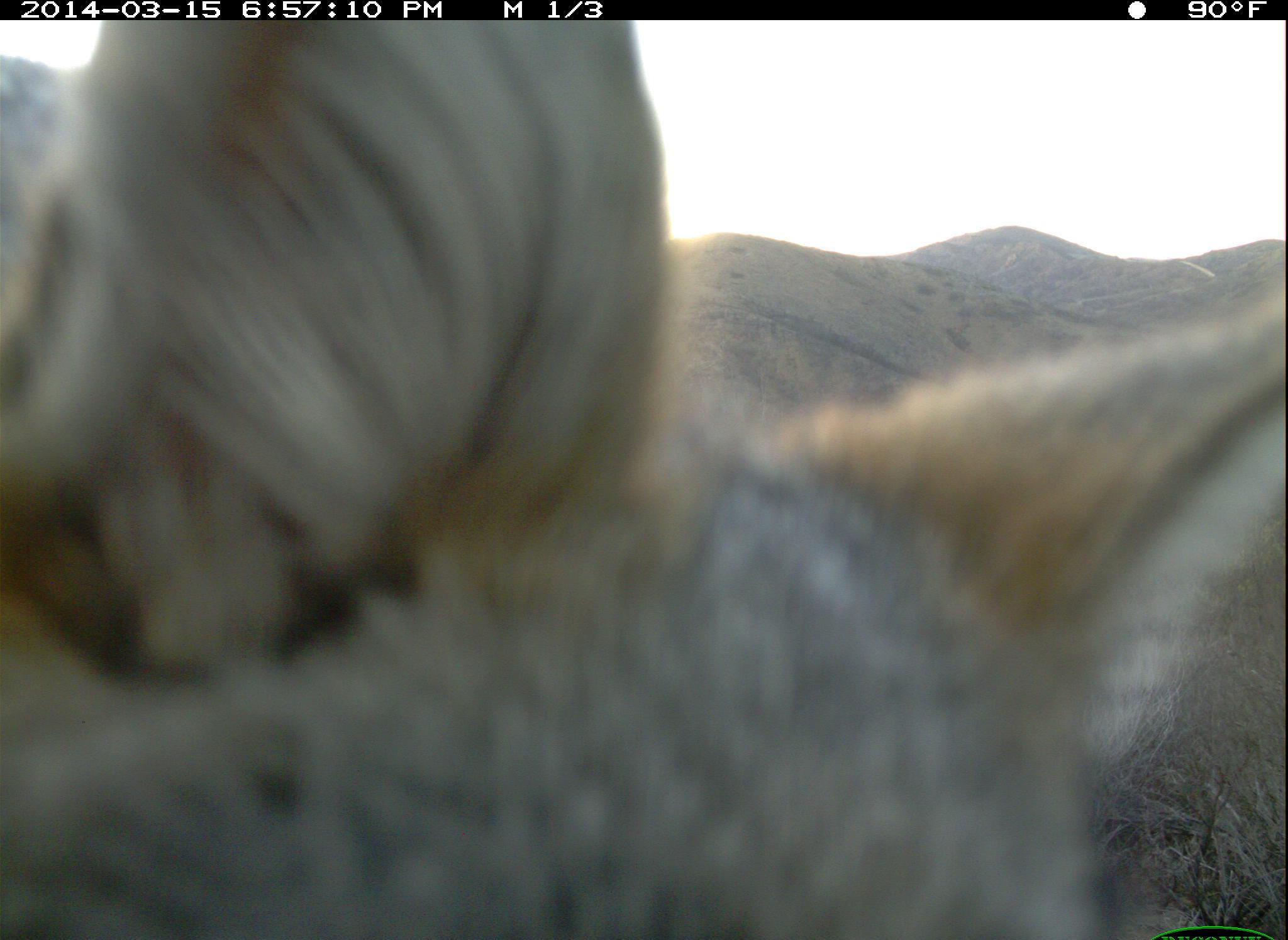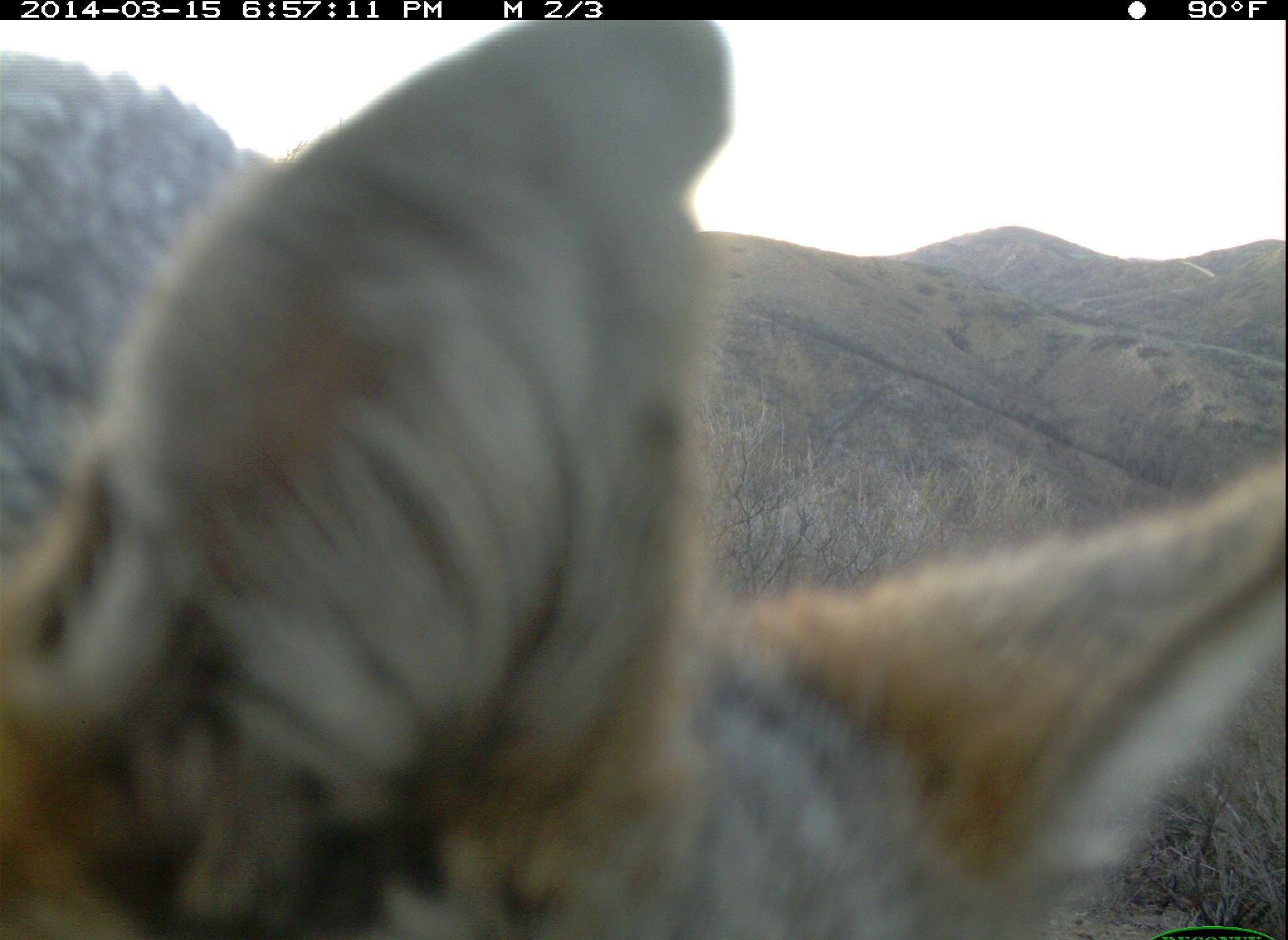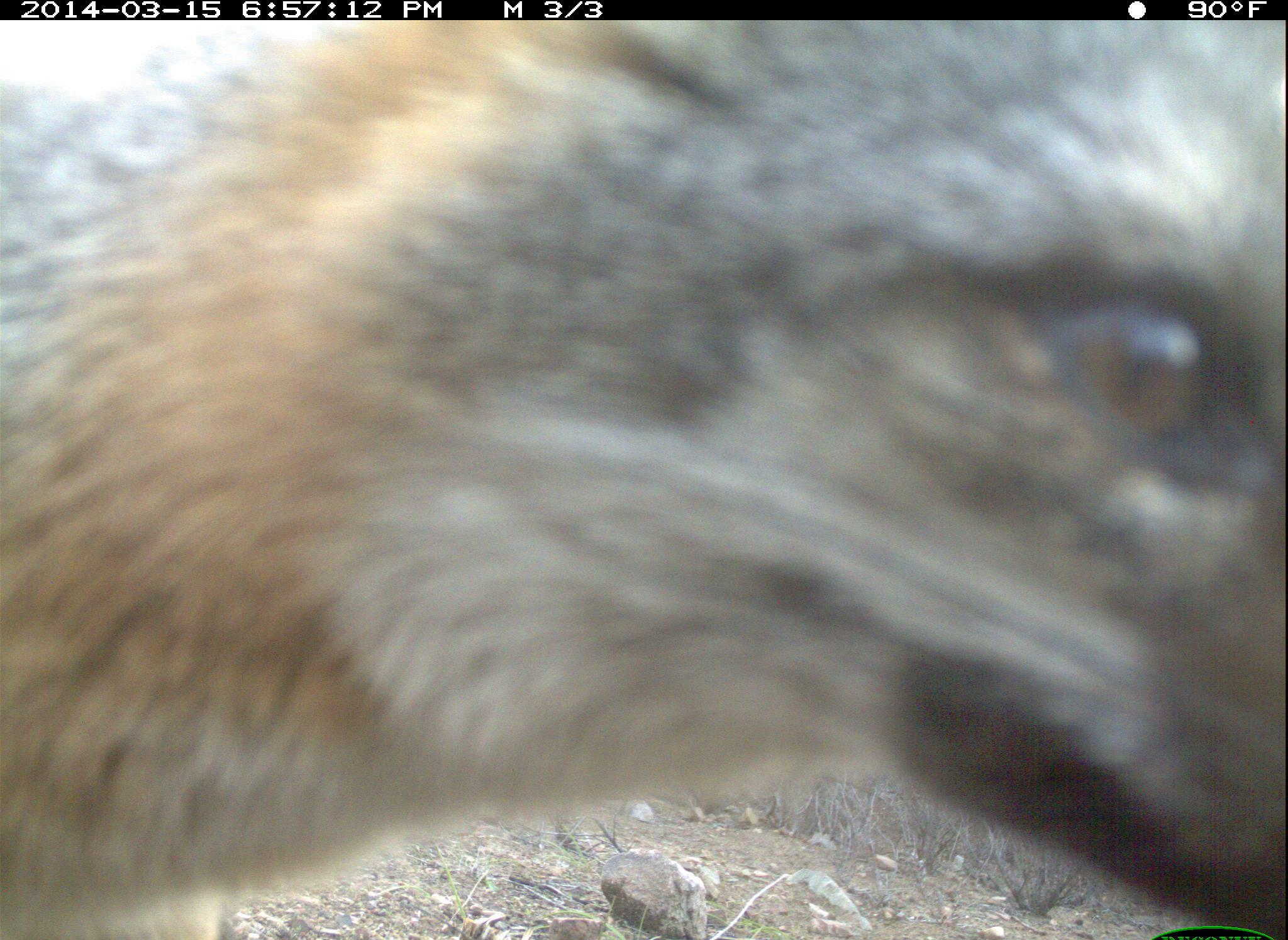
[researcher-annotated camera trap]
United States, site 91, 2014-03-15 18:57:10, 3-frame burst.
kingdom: Animalia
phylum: Chordata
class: Mammalia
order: Carnivora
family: Canidae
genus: Urocyon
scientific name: Urocyon cinereoargenteus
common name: gray fox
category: fox